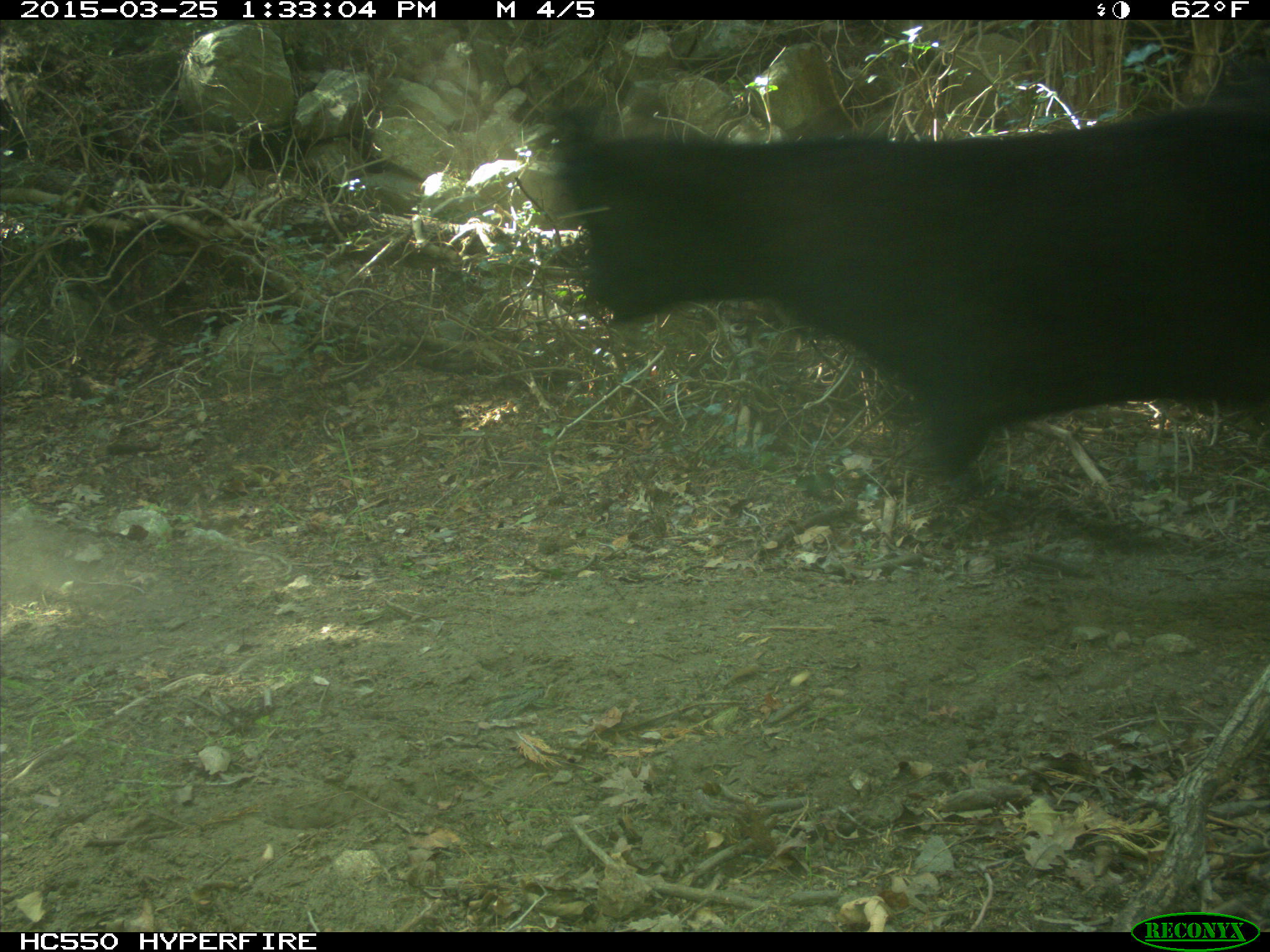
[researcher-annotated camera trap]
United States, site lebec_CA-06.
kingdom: Animalia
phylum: Chordata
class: Mammalia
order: Artiodactyla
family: Bovidae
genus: Bos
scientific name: Bos taurus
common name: domestic cow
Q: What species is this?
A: Bos taurus (domestic cow).